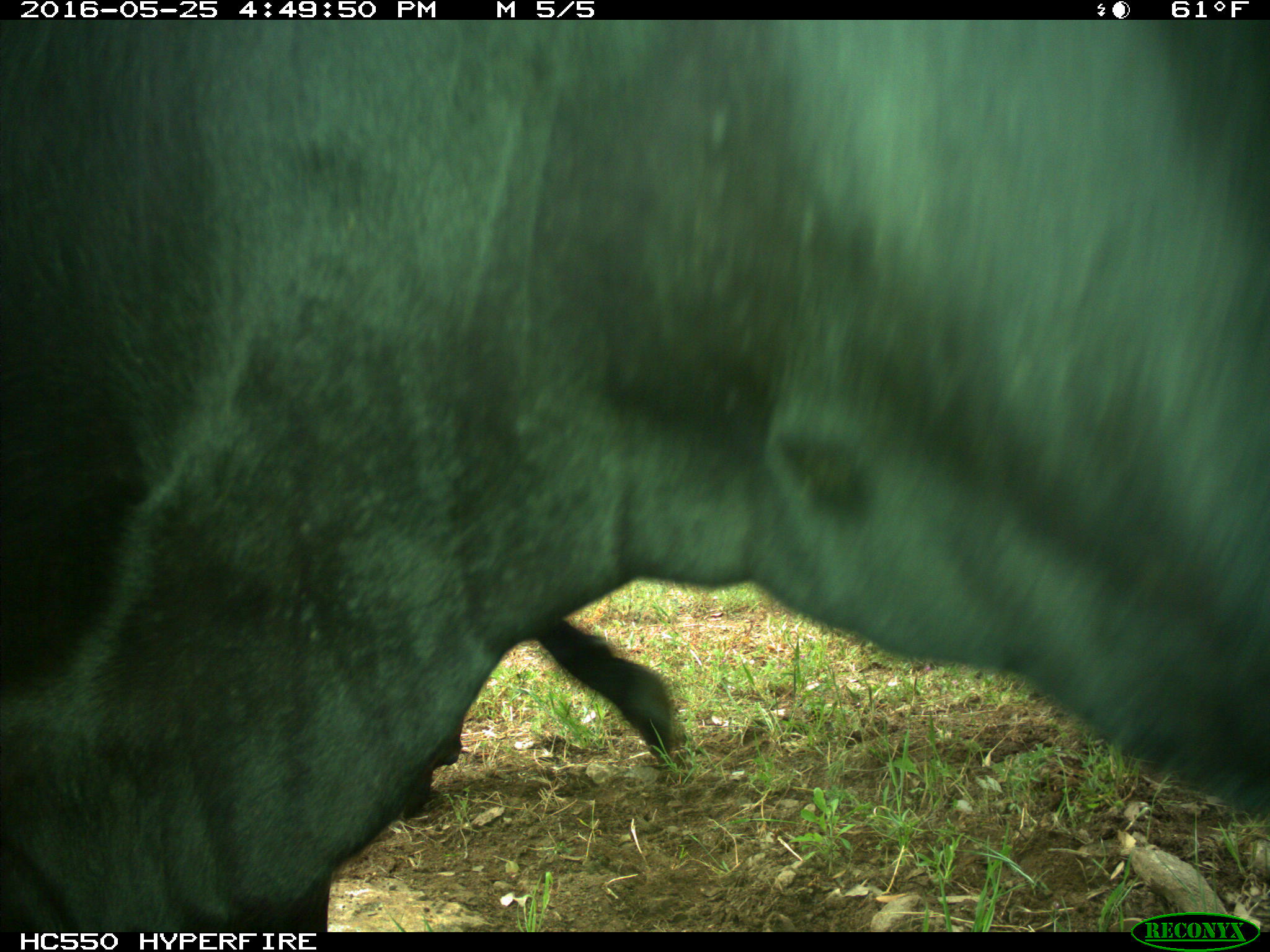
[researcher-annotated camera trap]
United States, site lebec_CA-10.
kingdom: Animalia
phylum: Chordata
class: Mammalia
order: Artiodactyla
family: Bovidae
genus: Bos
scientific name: Bos taurus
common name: domestic cow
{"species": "Bos taurus (domestic cow)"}